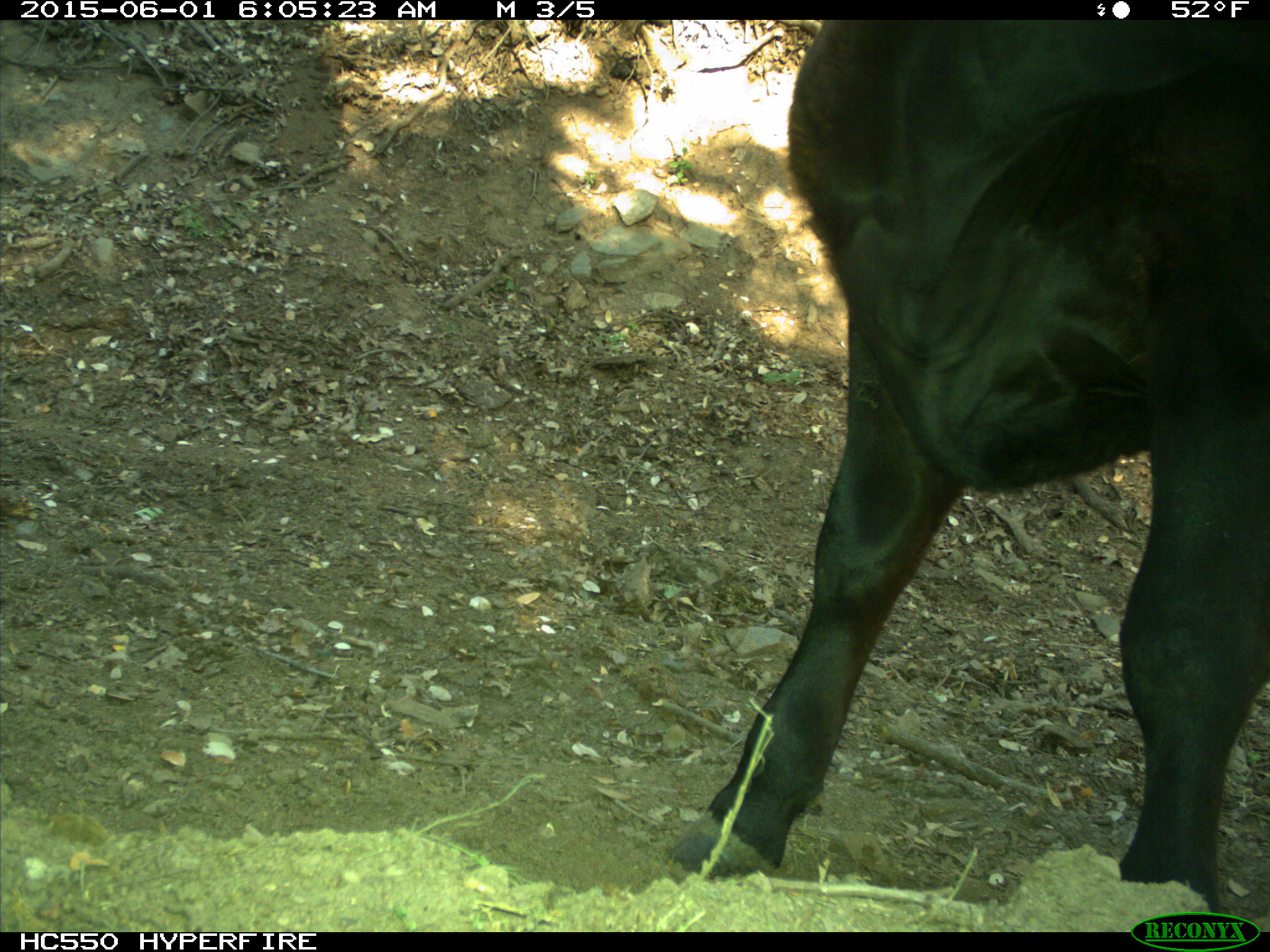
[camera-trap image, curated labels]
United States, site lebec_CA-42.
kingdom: Animalia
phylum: Chordata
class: Mammalia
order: Artiodactyla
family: Bovidae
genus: Bos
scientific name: Bos taurus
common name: domestic cow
Bos taurus (domestic cow).